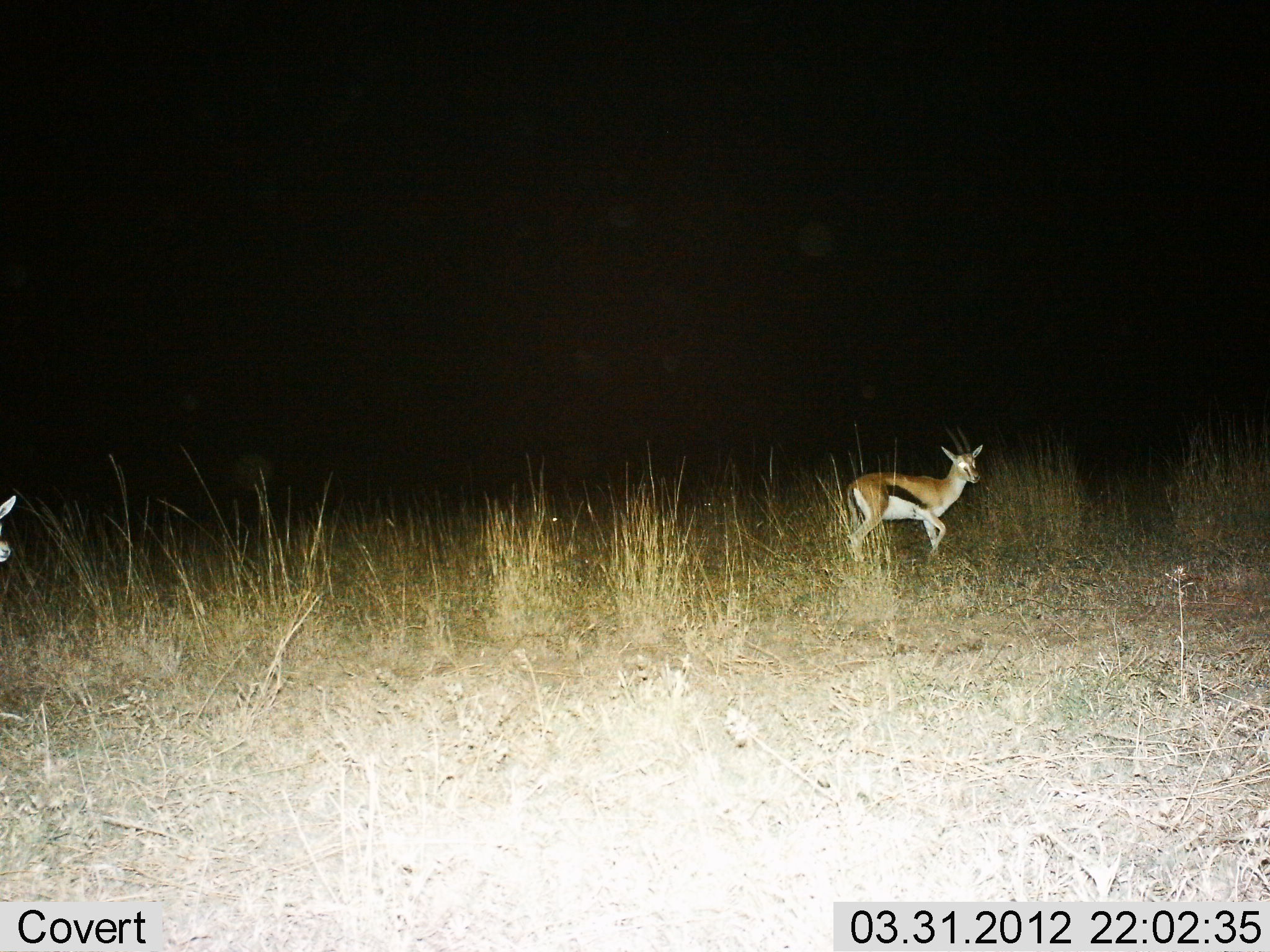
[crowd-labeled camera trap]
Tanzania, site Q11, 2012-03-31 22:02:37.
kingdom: Animalia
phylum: Chordata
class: Mammalia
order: Artiodactyla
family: Bovidae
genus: Eudorcas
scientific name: Eudorcas thomsonii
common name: thomson's gazelle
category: gazellethomsons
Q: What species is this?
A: Gazellethomsons (thomson's gazelle) (Eudorcas thomsonii).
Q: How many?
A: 2.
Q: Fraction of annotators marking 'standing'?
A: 36%.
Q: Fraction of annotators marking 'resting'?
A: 0%.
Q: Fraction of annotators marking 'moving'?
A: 64%.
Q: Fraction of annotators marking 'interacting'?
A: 0%.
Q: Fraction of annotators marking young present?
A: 0%.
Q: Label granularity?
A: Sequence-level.